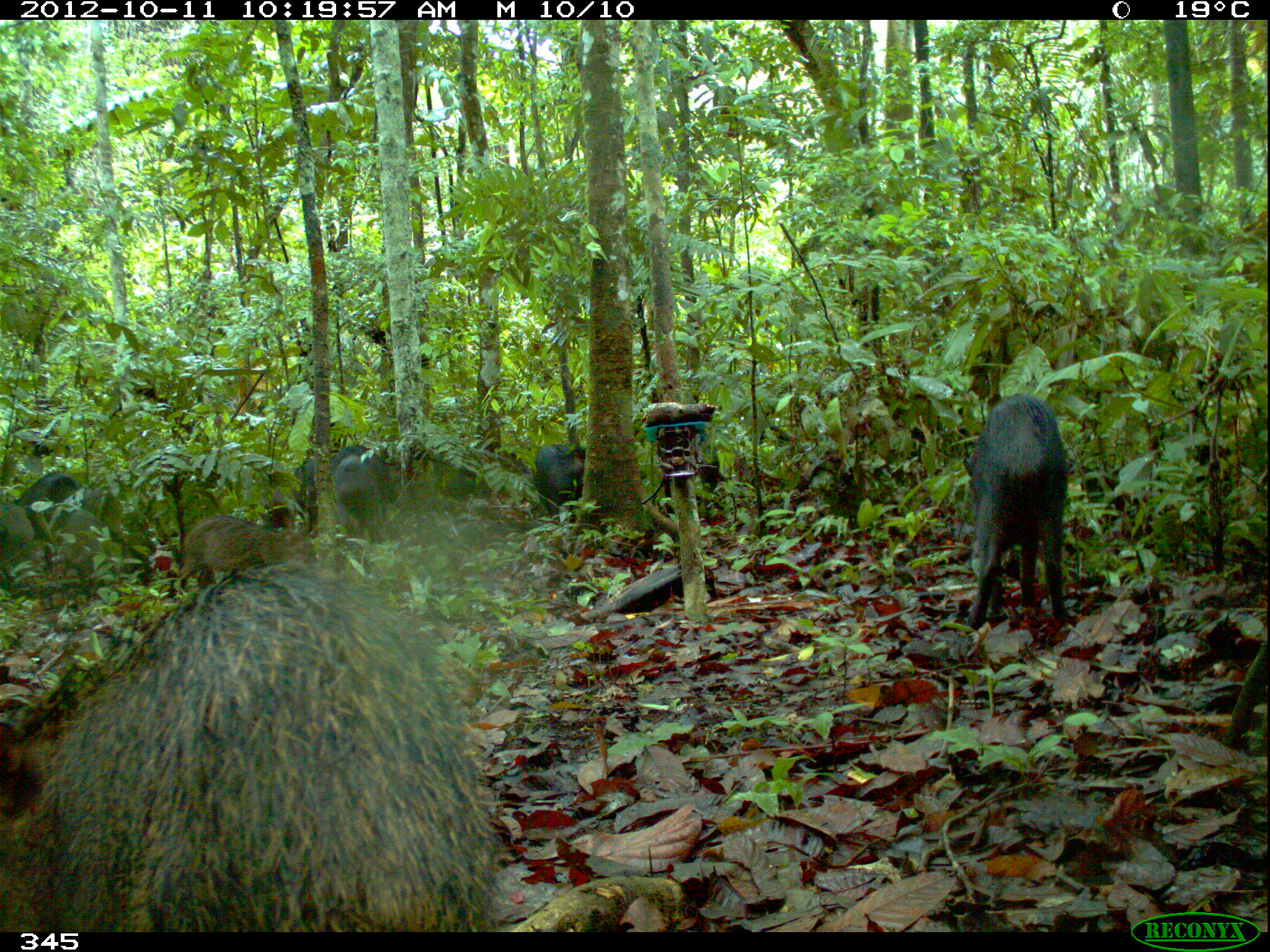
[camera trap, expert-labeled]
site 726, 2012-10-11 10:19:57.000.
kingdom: Animalia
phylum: Chordata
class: Mammalia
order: Artiodactyla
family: Tayassuidae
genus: Tayassu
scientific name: Tayassu pecari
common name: white-lipped peccary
Tayassu pecari (white-lipped peccary).